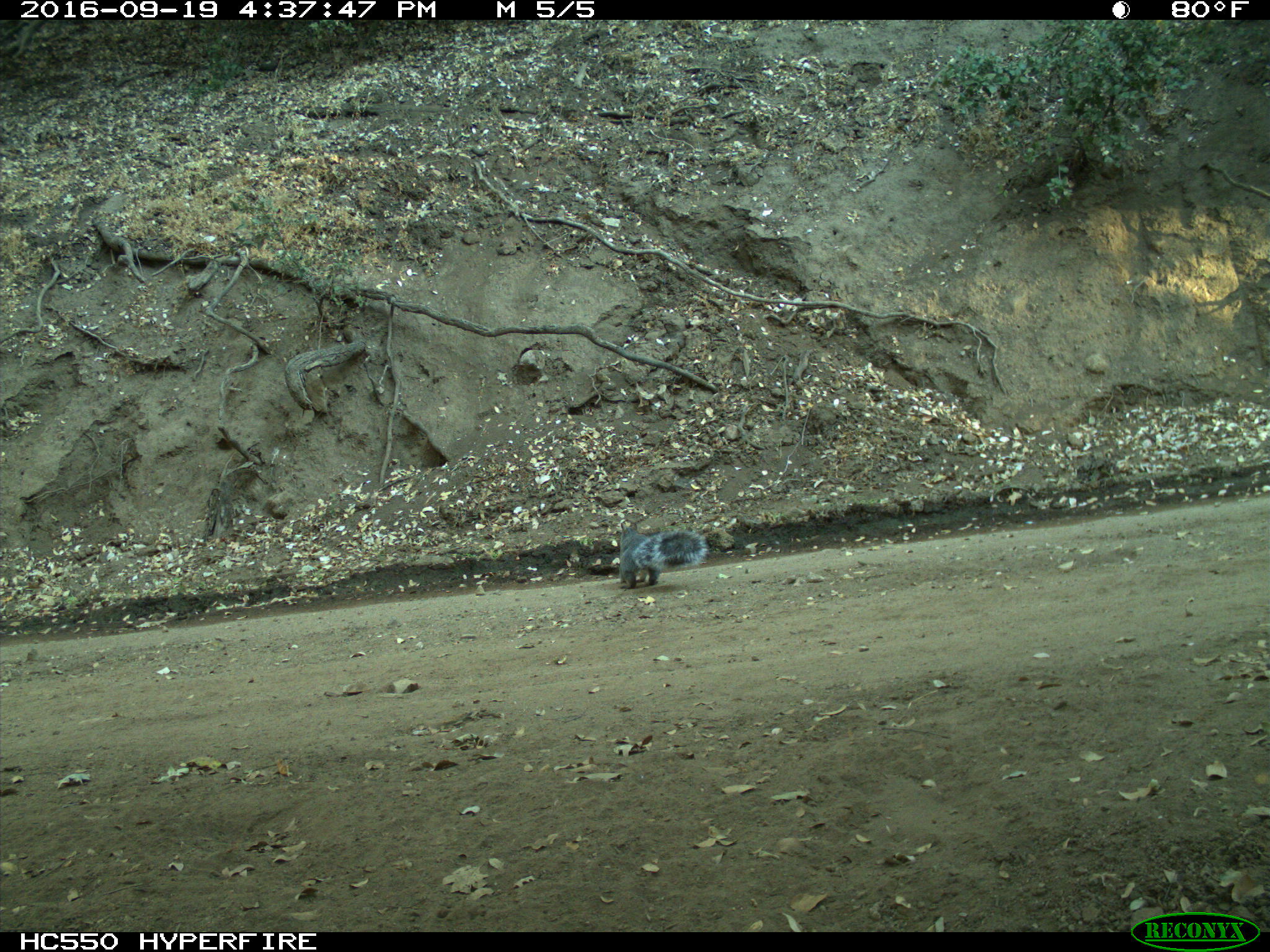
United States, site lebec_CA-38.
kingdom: Animalia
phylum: Chordata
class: Mammalia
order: Rodentia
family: Sciuridae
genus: Sciurus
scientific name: Sciurus carolinensis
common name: eastern gray squirrel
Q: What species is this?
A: Sciurus carolinensis (eastern gray squirrel).